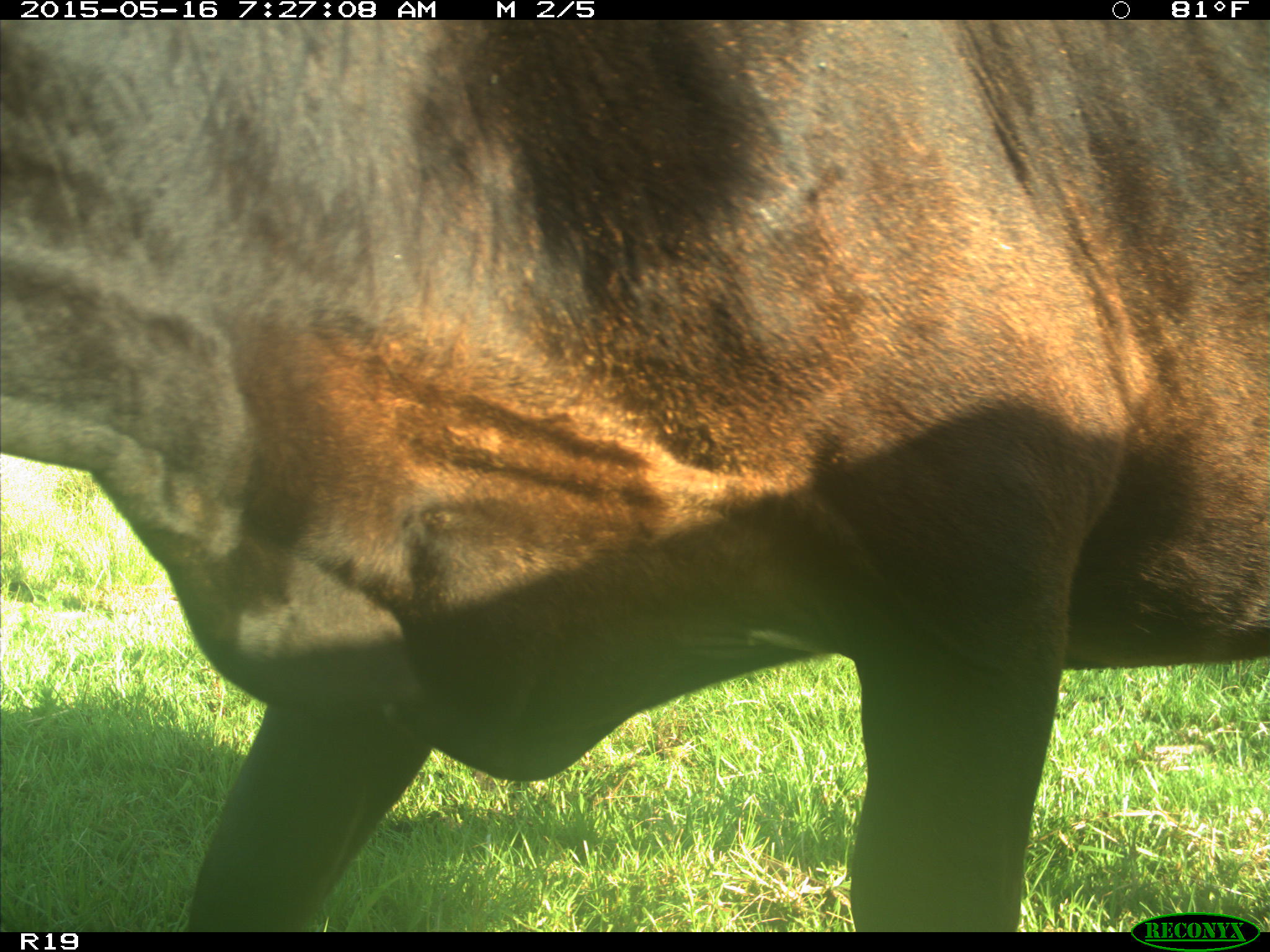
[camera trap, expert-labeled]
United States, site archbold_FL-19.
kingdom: Animalia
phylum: Chordata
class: Mammalia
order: Artiodactyla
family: Bovidae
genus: Bos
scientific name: Bos taurus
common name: domestic cow